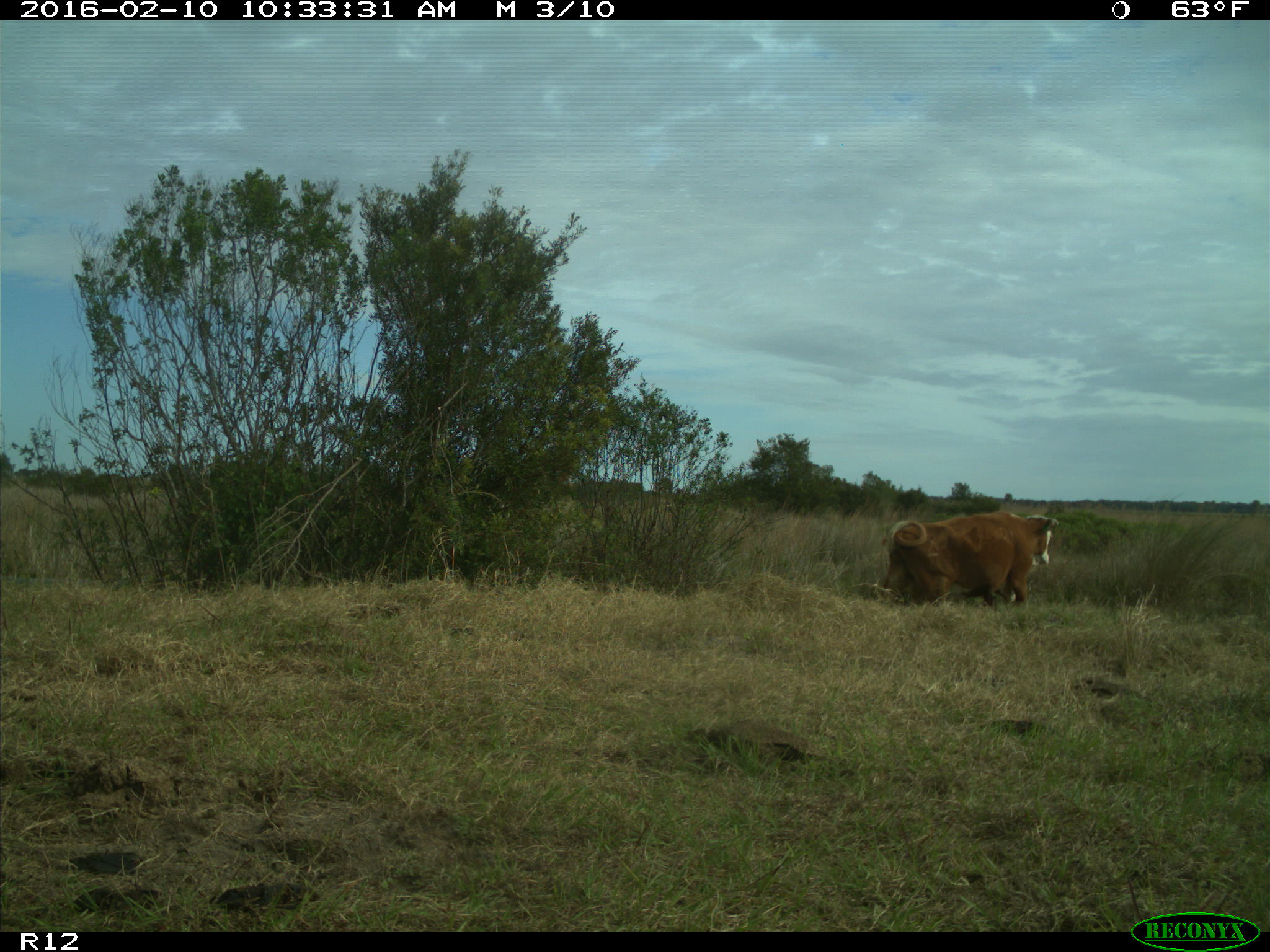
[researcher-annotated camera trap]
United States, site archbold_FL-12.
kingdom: Animalia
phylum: Chordata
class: Mammalia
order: Artiodactyla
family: Bovidae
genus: Bos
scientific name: Bos taurus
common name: domestic cow